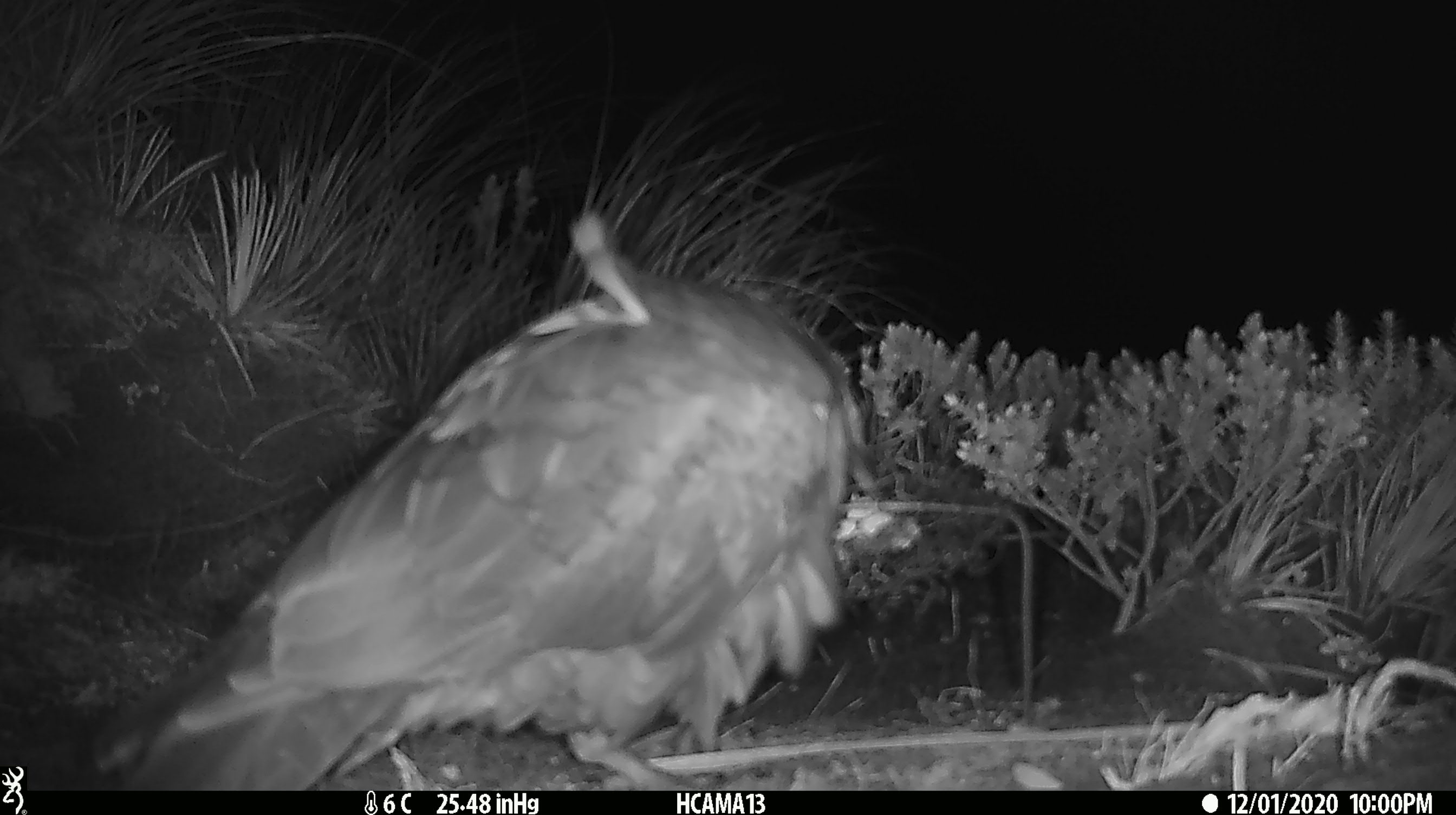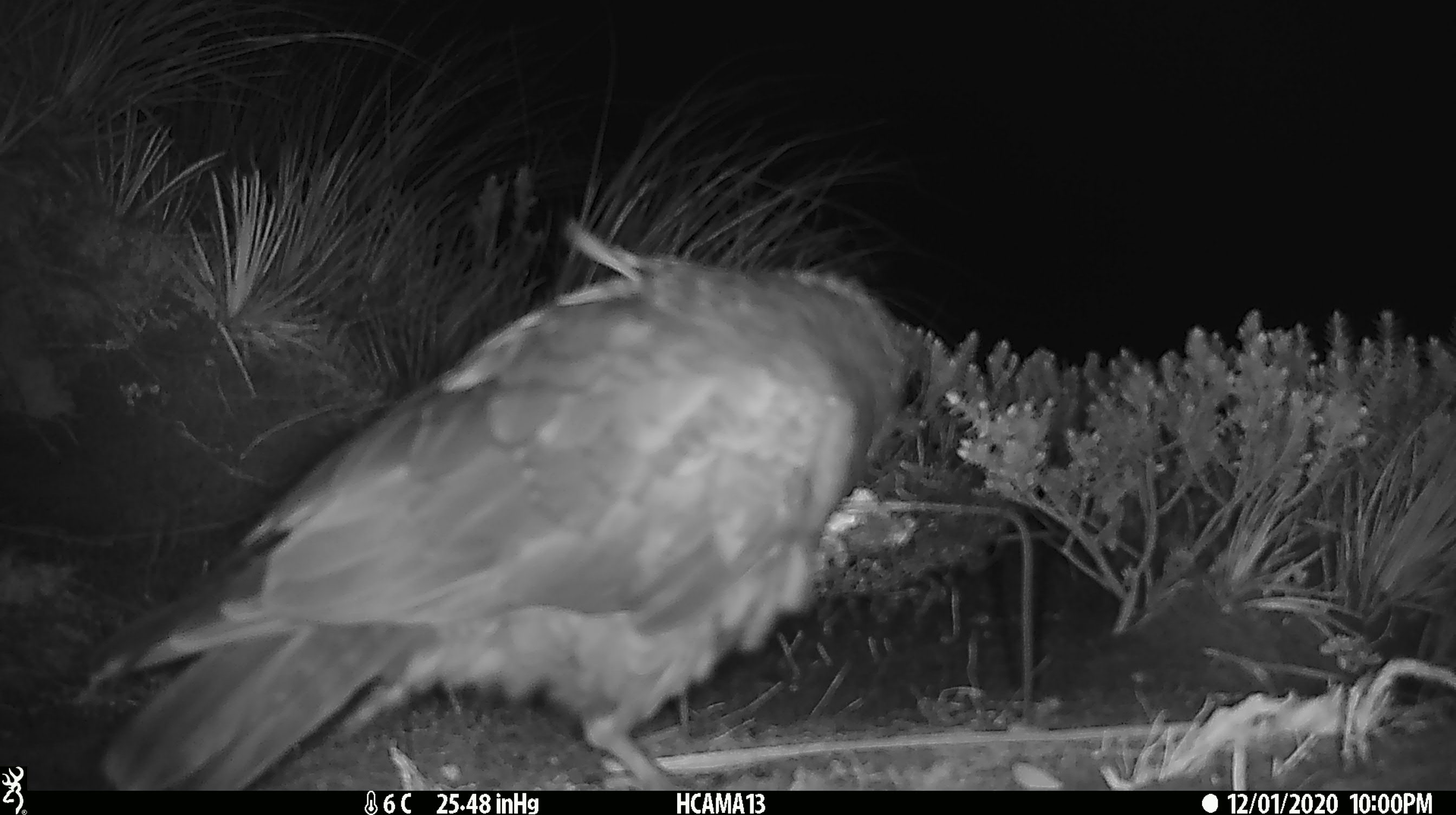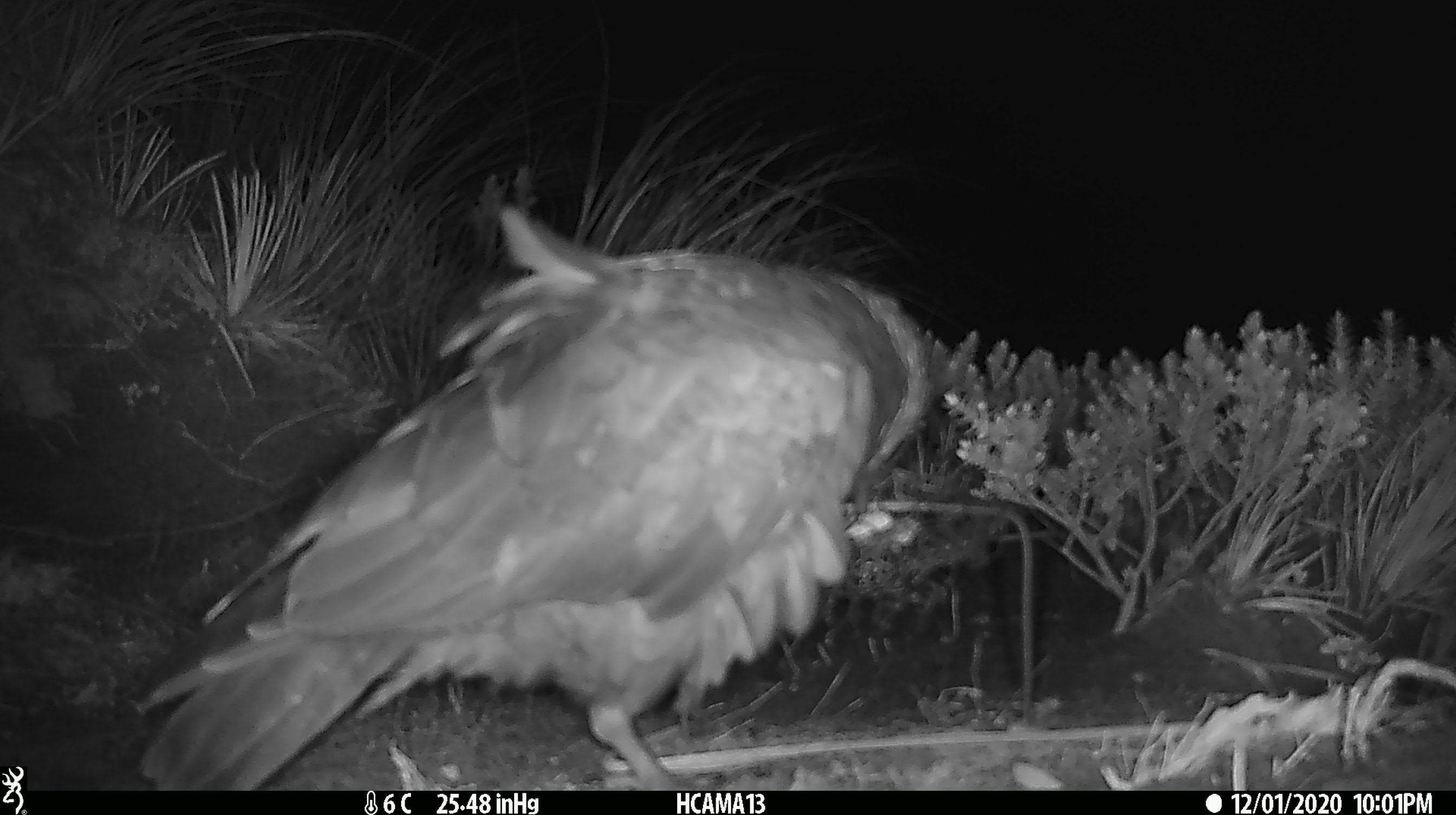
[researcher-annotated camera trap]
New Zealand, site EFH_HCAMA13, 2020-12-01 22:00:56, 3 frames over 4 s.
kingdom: Animalia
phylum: Chordata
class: Aves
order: Psittaciformes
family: Strigopidae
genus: Nestor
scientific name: Nestor notabilis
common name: kea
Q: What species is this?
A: Kea (Nestor notabilis).